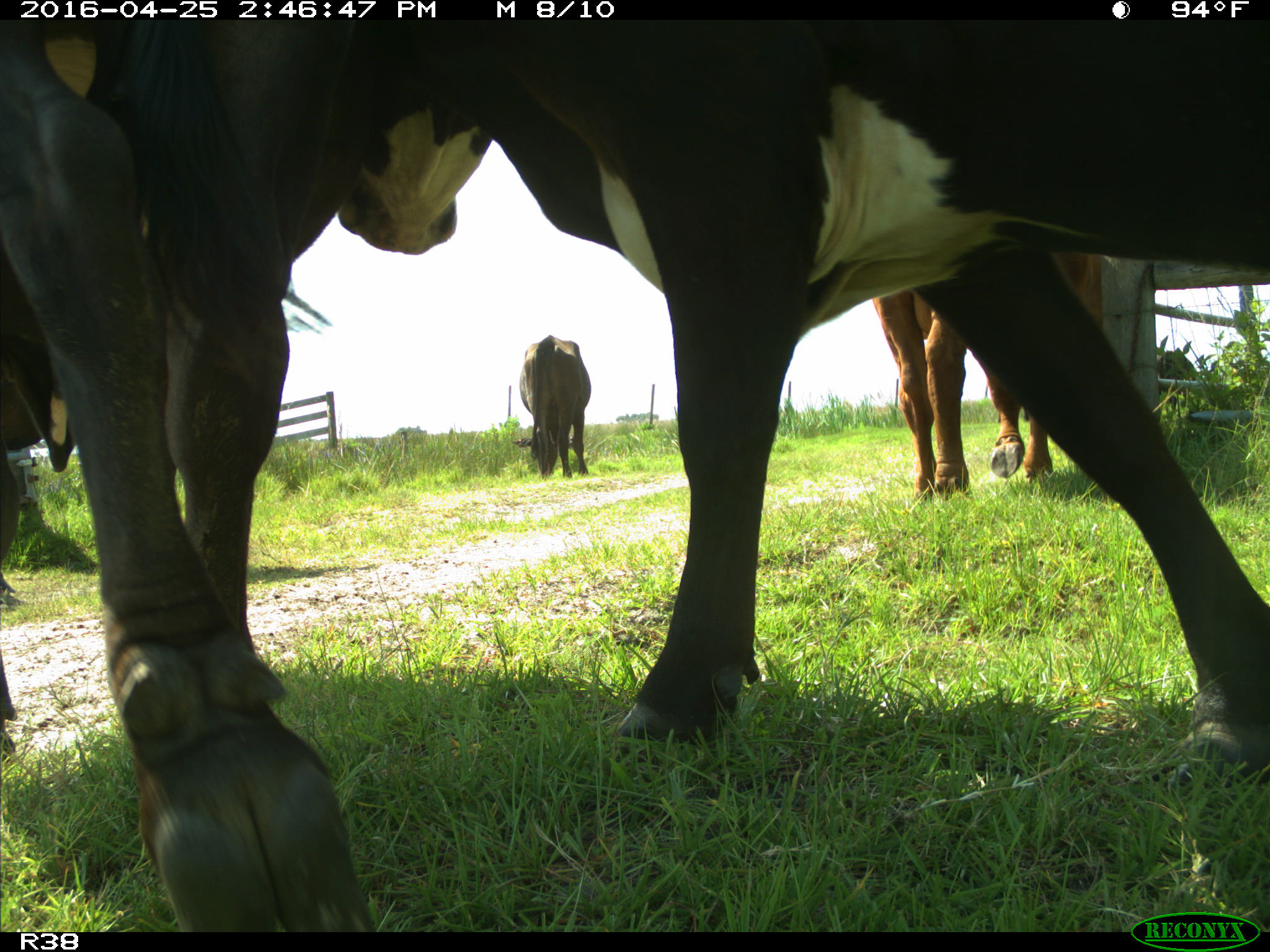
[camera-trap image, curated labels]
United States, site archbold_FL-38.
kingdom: Animalia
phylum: Chordata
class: Mammalia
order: Artiodactyla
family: Bovidae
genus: Bos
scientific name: Bos taurus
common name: domestic cow